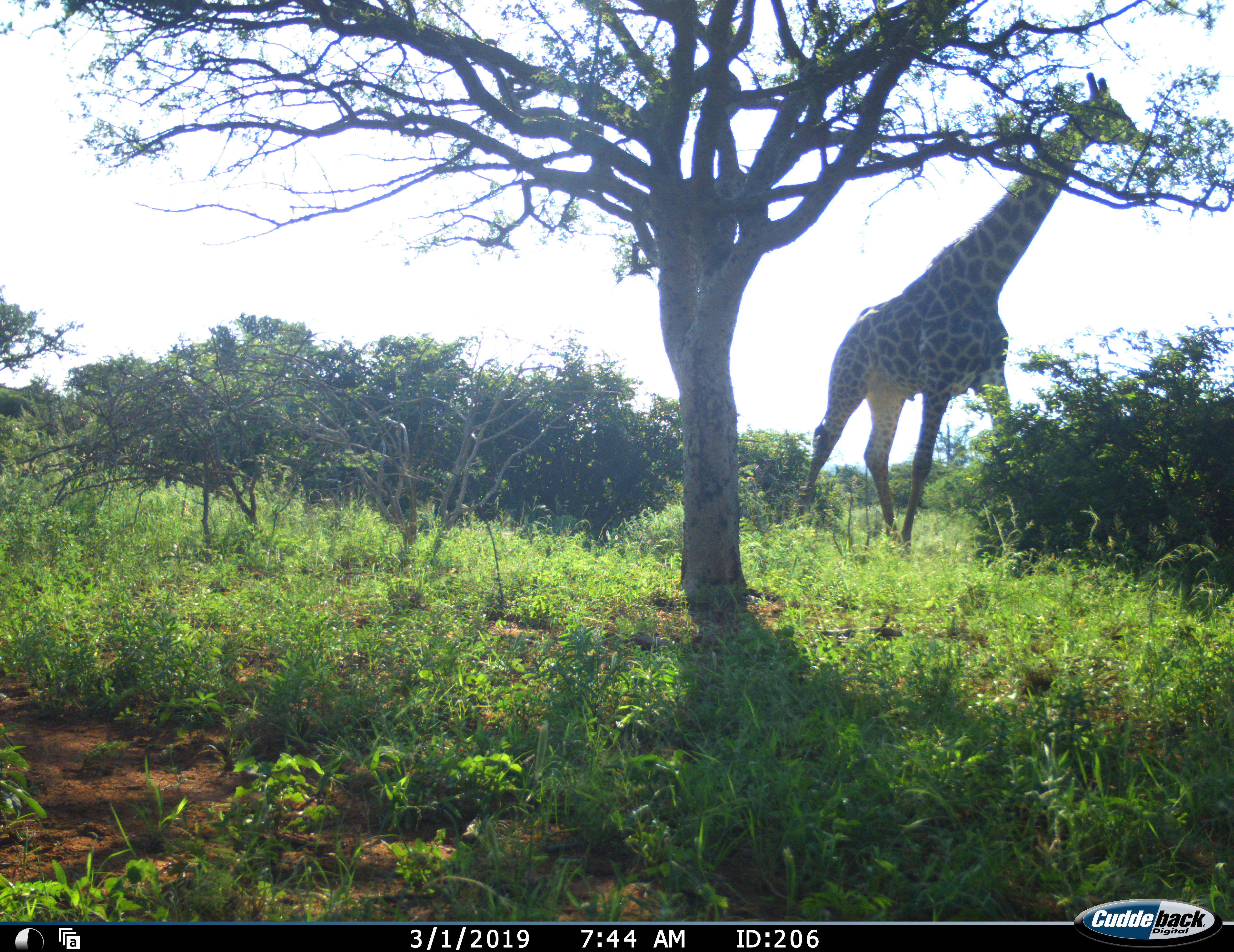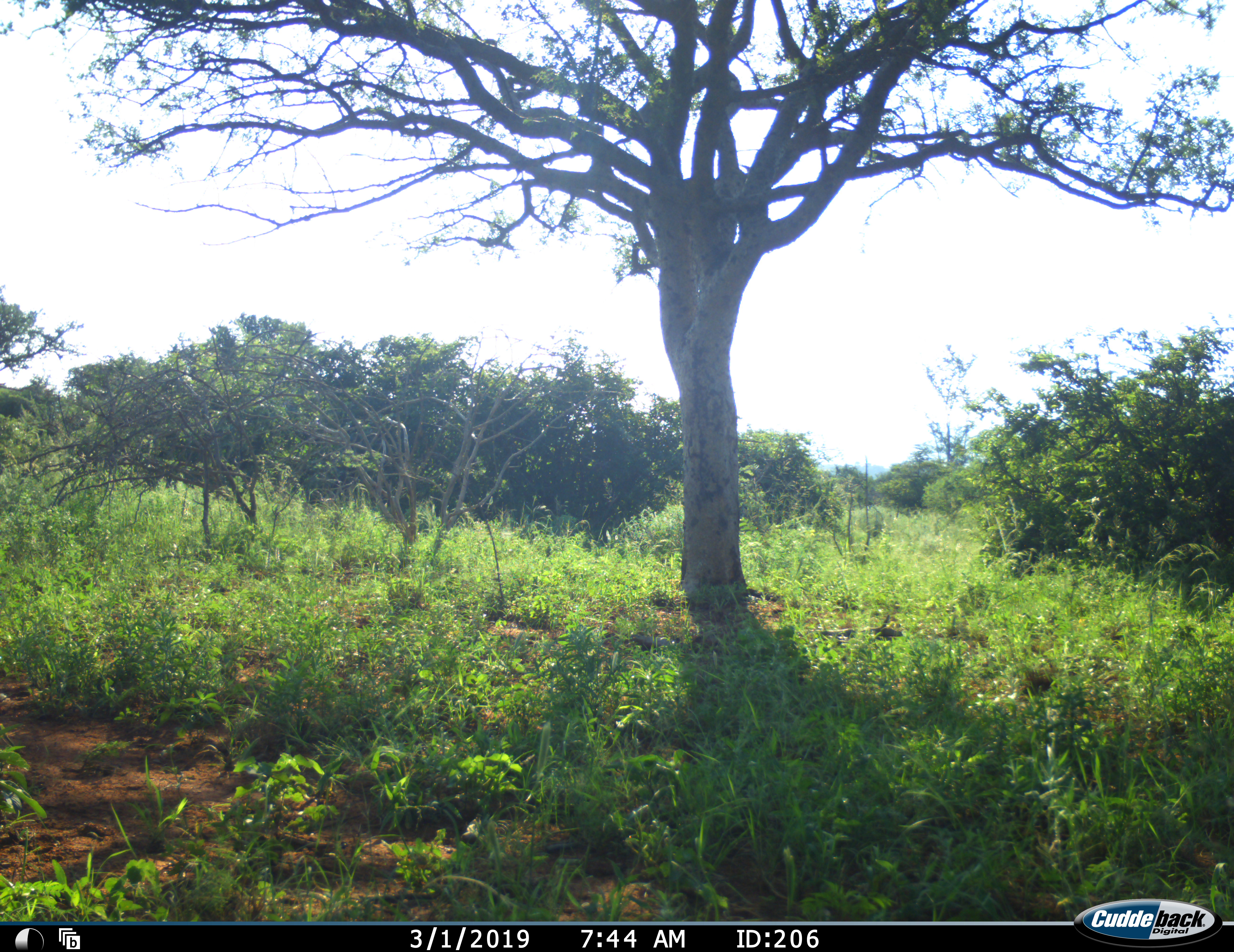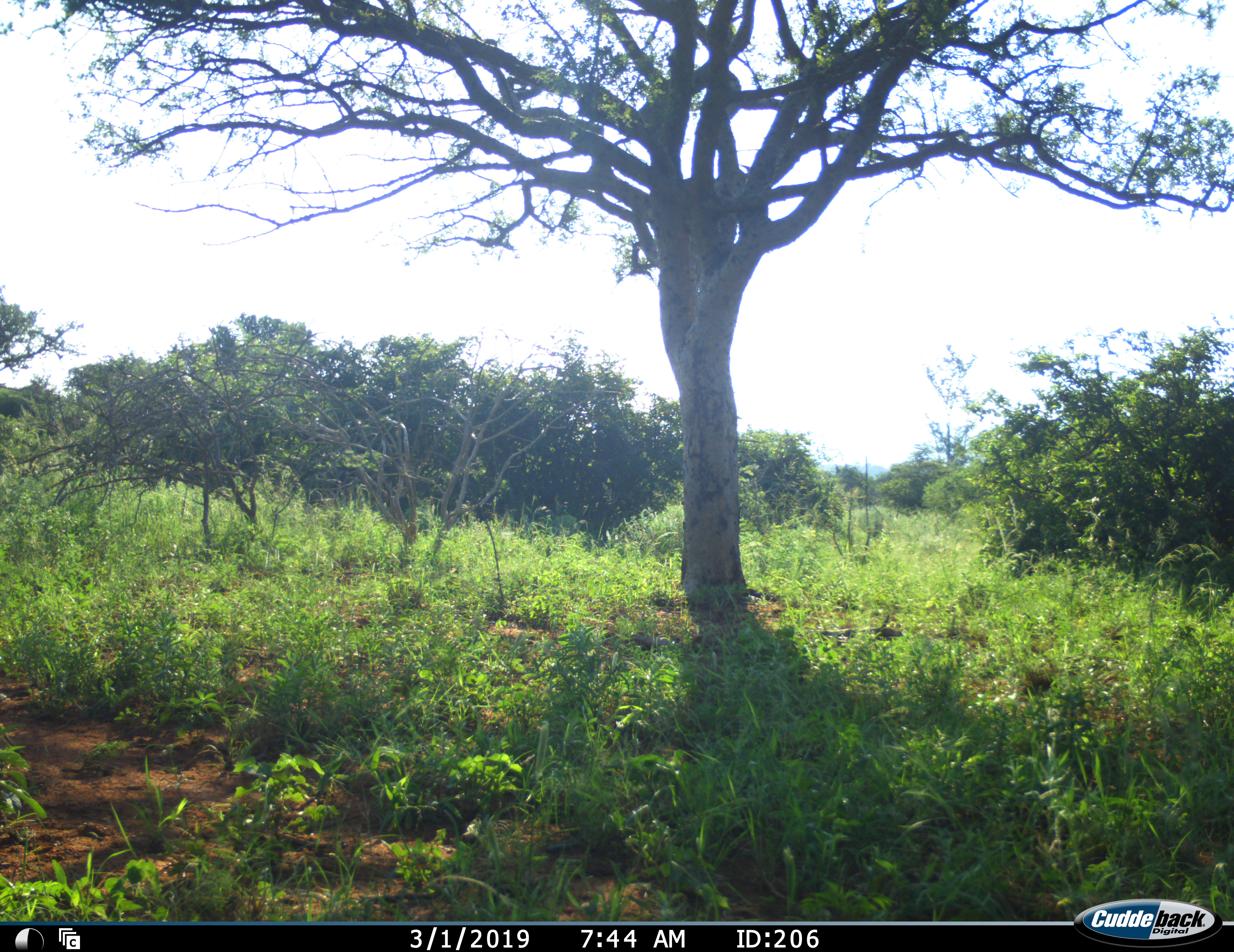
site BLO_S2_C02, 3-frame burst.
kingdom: Animalia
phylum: Chordata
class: Mammalia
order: Artiodactyla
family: Giraffidae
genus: Giraffa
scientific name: Giraffa camelopardalis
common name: giraffe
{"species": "giraffe (Giraffa camelopardalis)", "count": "1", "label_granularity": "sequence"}